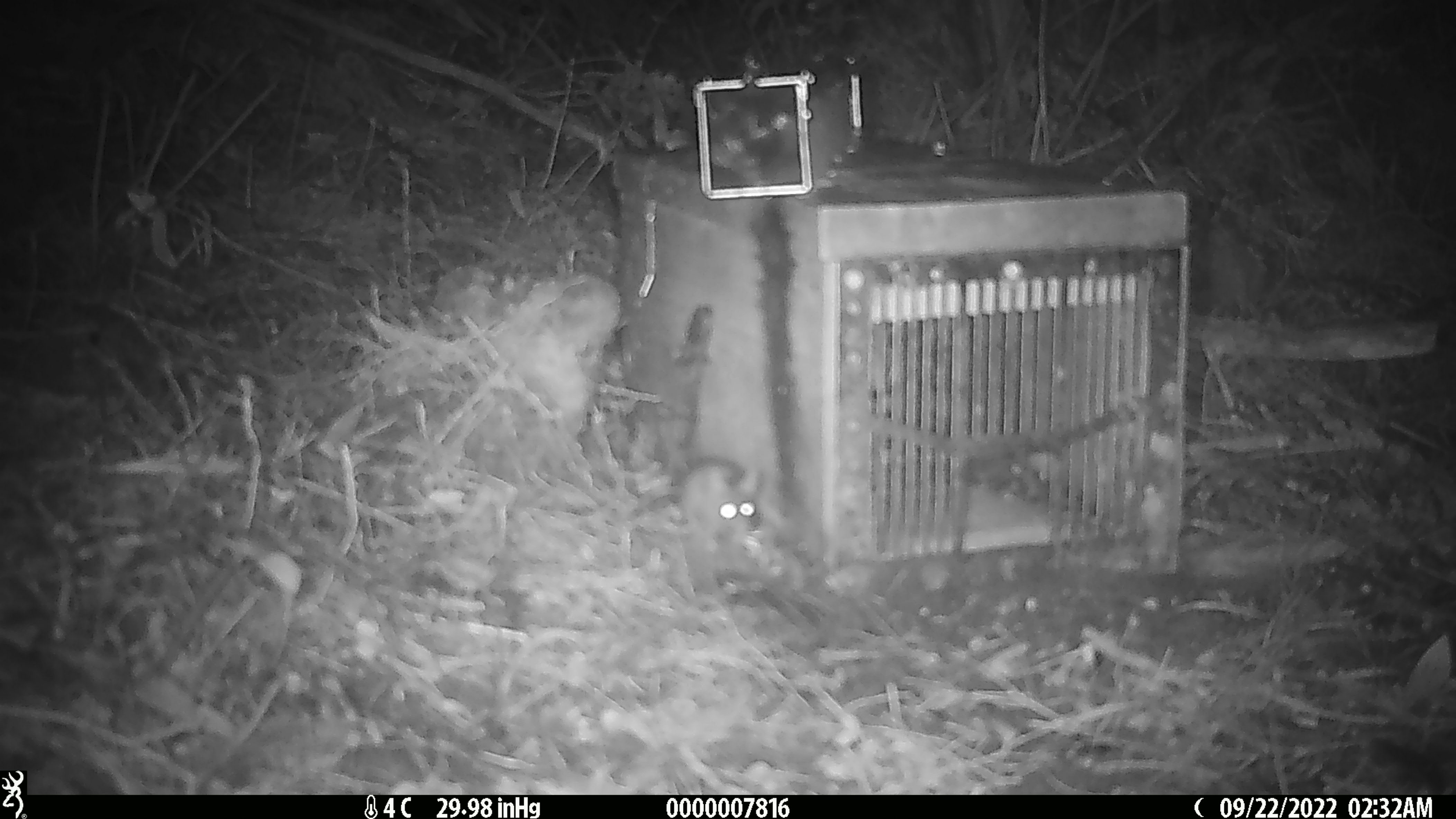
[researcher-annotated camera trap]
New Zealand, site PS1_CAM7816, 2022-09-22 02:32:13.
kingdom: Animalia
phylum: Chordata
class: Mammalia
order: Rodentia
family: Muridae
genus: Mus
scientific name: Mus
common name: mouse